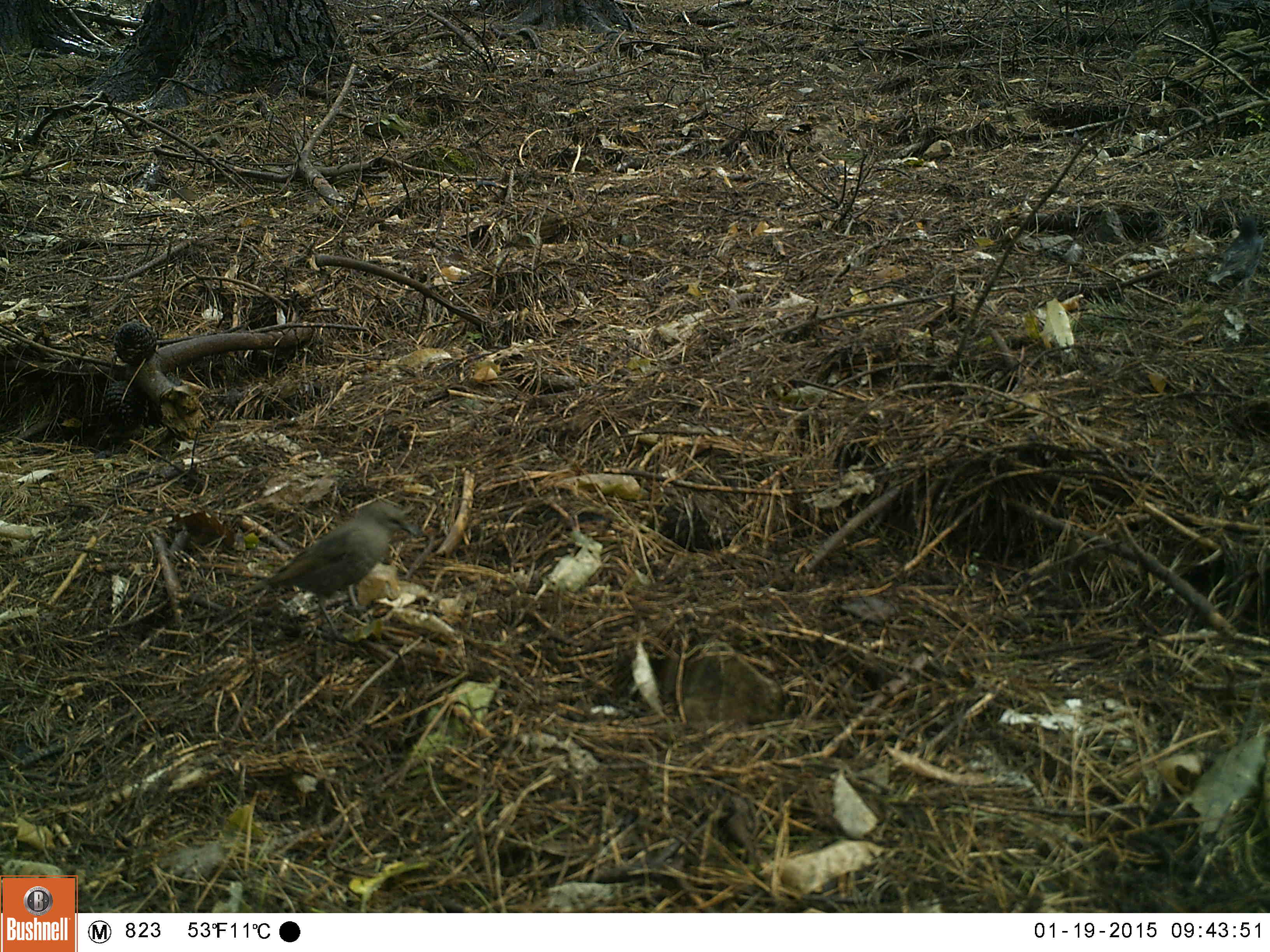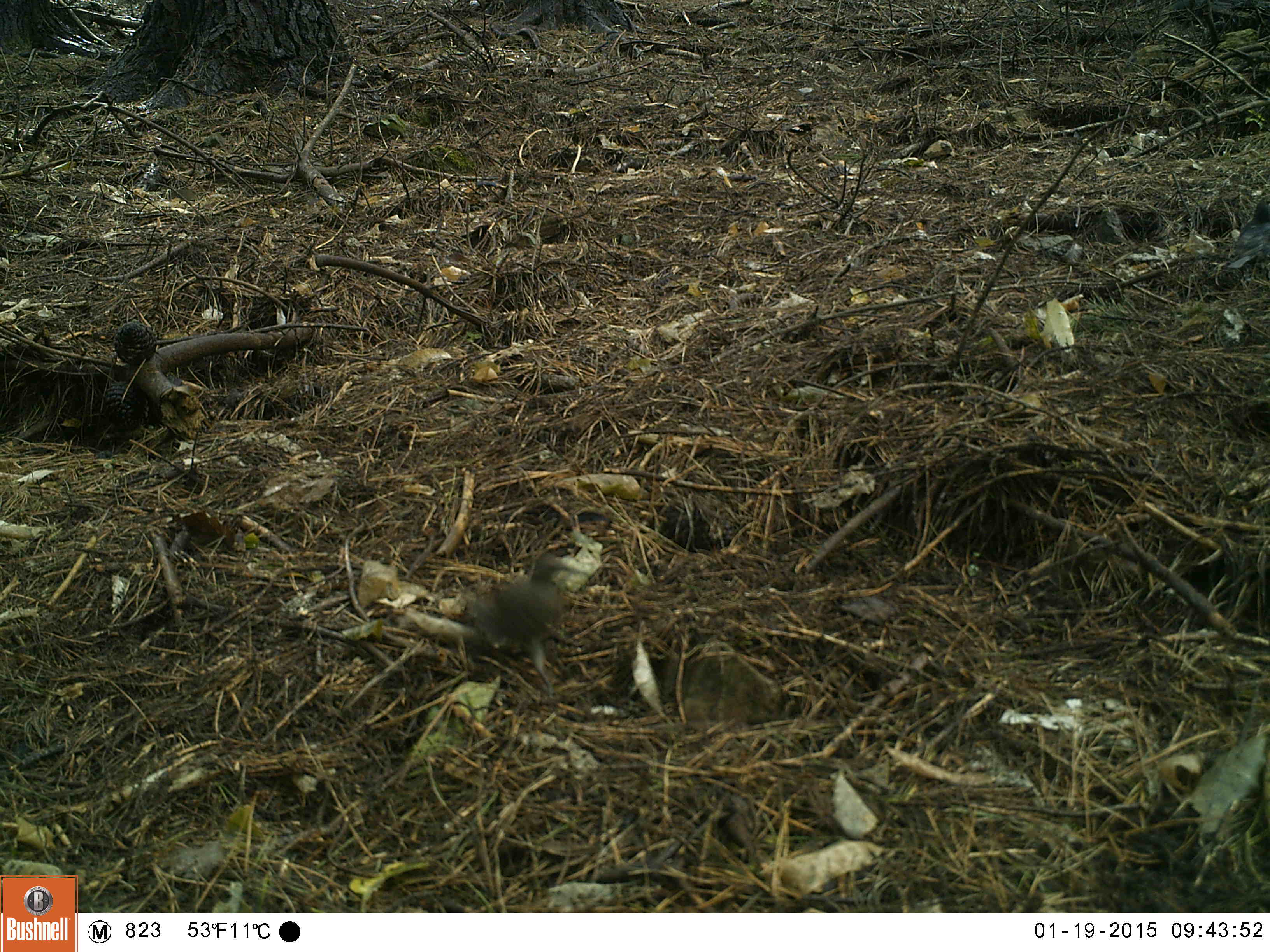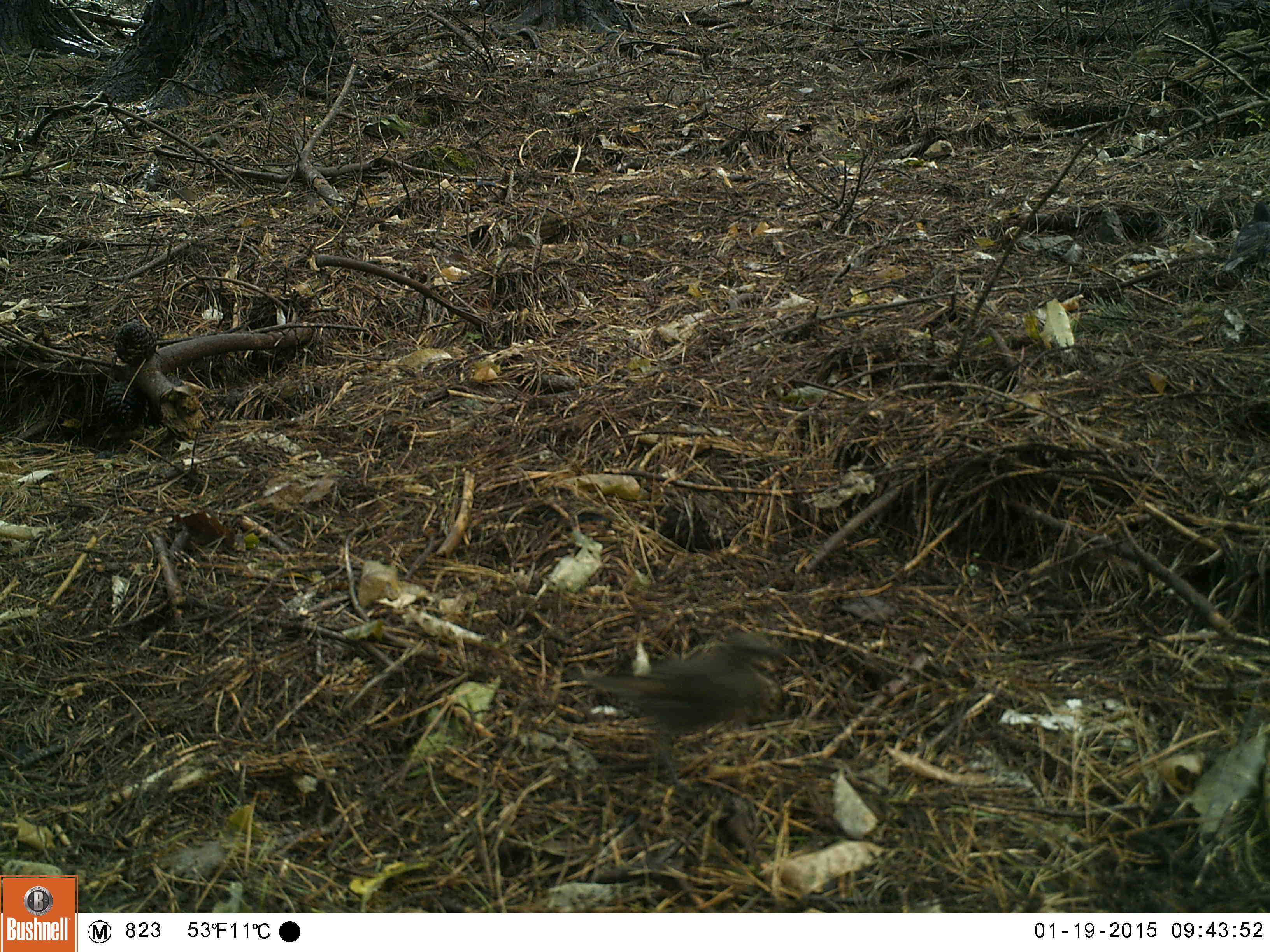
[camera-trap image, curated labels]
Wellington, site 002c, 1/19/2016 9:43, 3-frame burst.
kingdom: Animalia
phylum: Chordata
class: Aves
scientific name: Aves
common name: bird